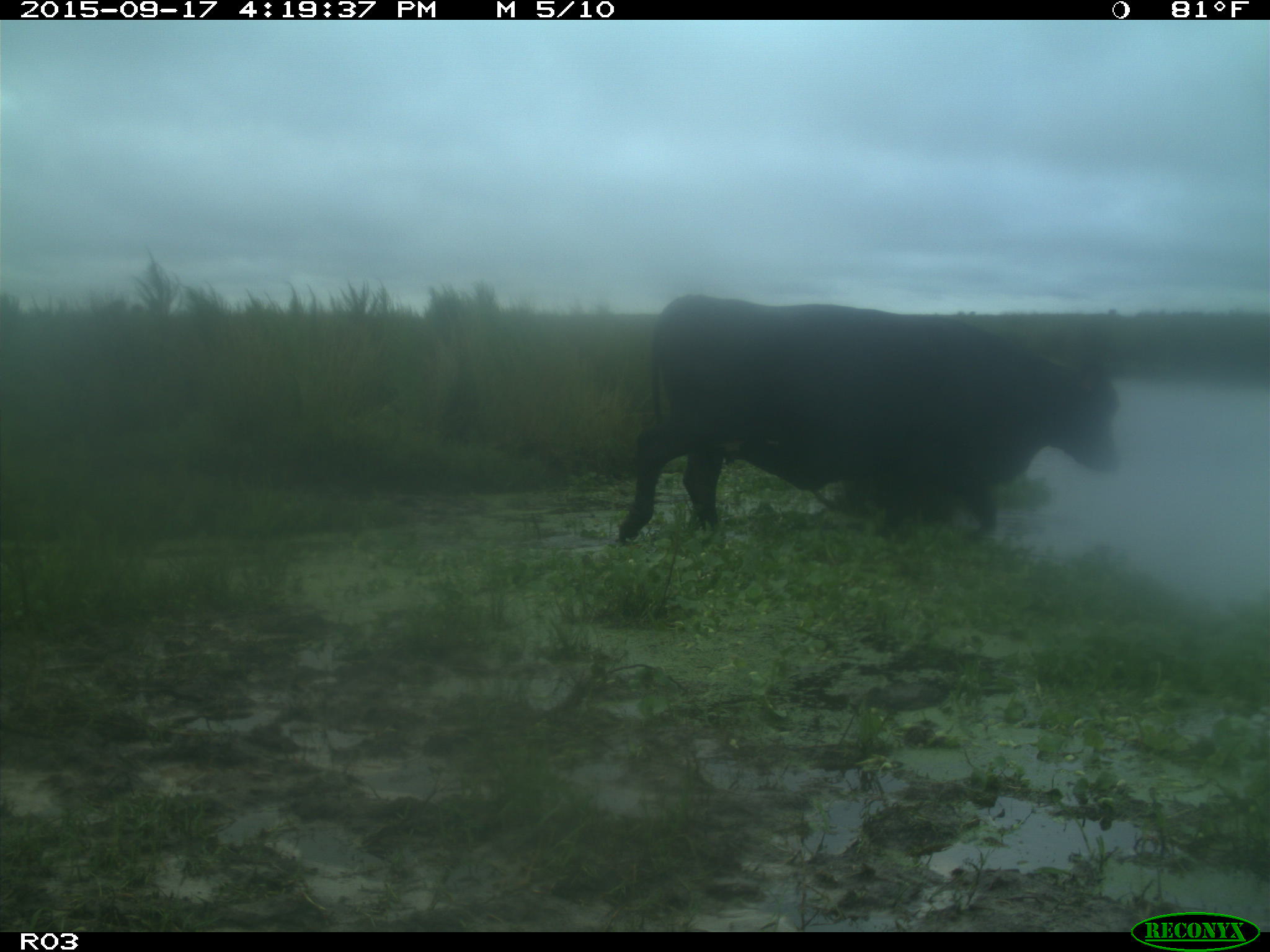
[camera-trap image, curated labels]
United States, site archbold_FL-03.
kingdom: Animalia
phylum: Chordata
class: Mammalia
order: Artiodactyla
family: Bovidae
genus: Bos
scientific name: Bos taurus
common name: domestic cow